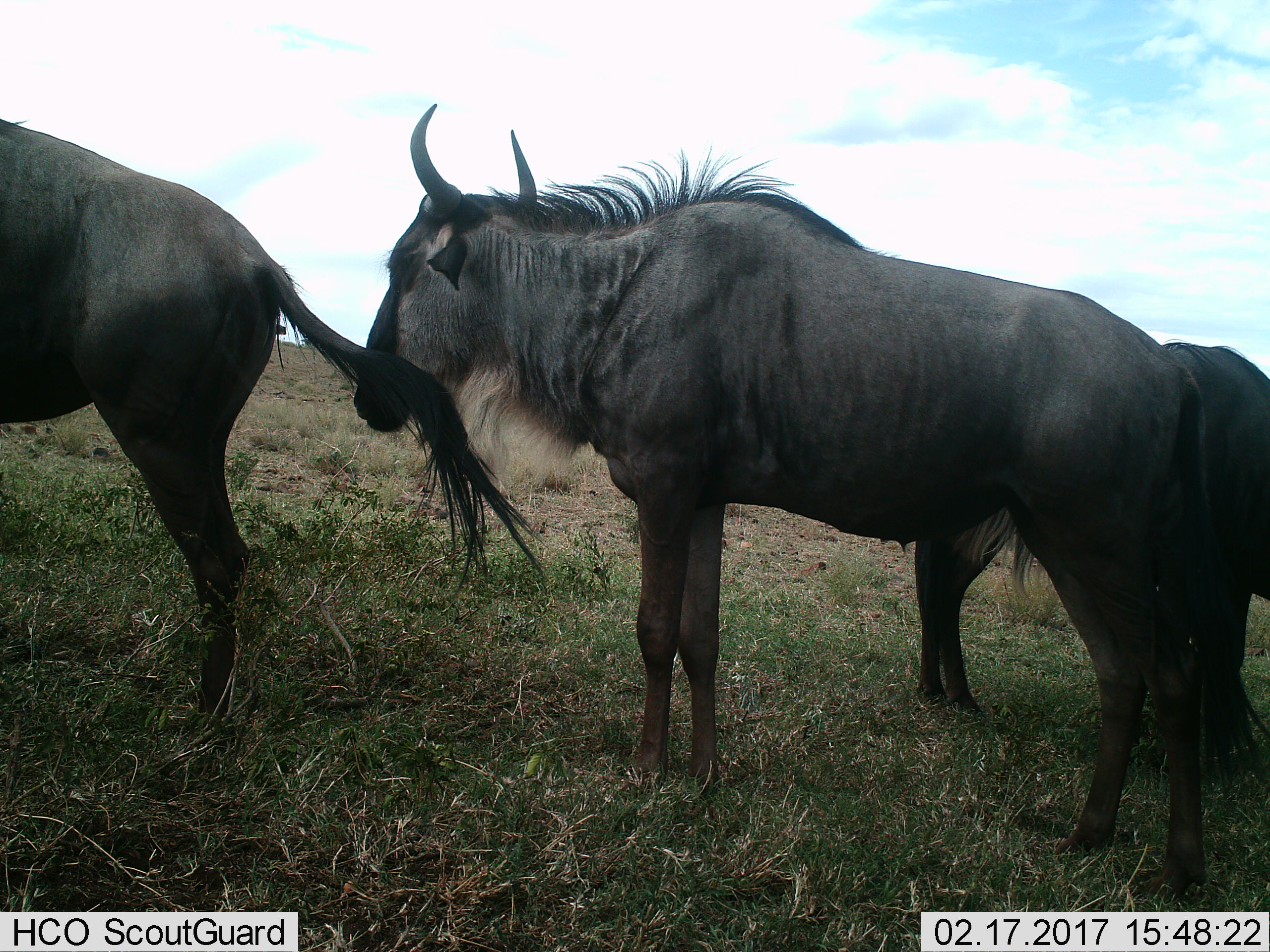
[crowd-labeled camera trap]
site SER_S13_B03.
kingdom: Animalia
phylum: Chordata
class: Mammalia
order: Artiodactyla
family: Bovidae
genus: Connochaetes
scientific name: Connochaetes taurinus taurinus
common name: blue wildebeest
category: wildebeestblue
Wildebeestblue (blue wildebeest) (Connochaetes taurinus taurinus), count 3. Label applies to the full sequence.